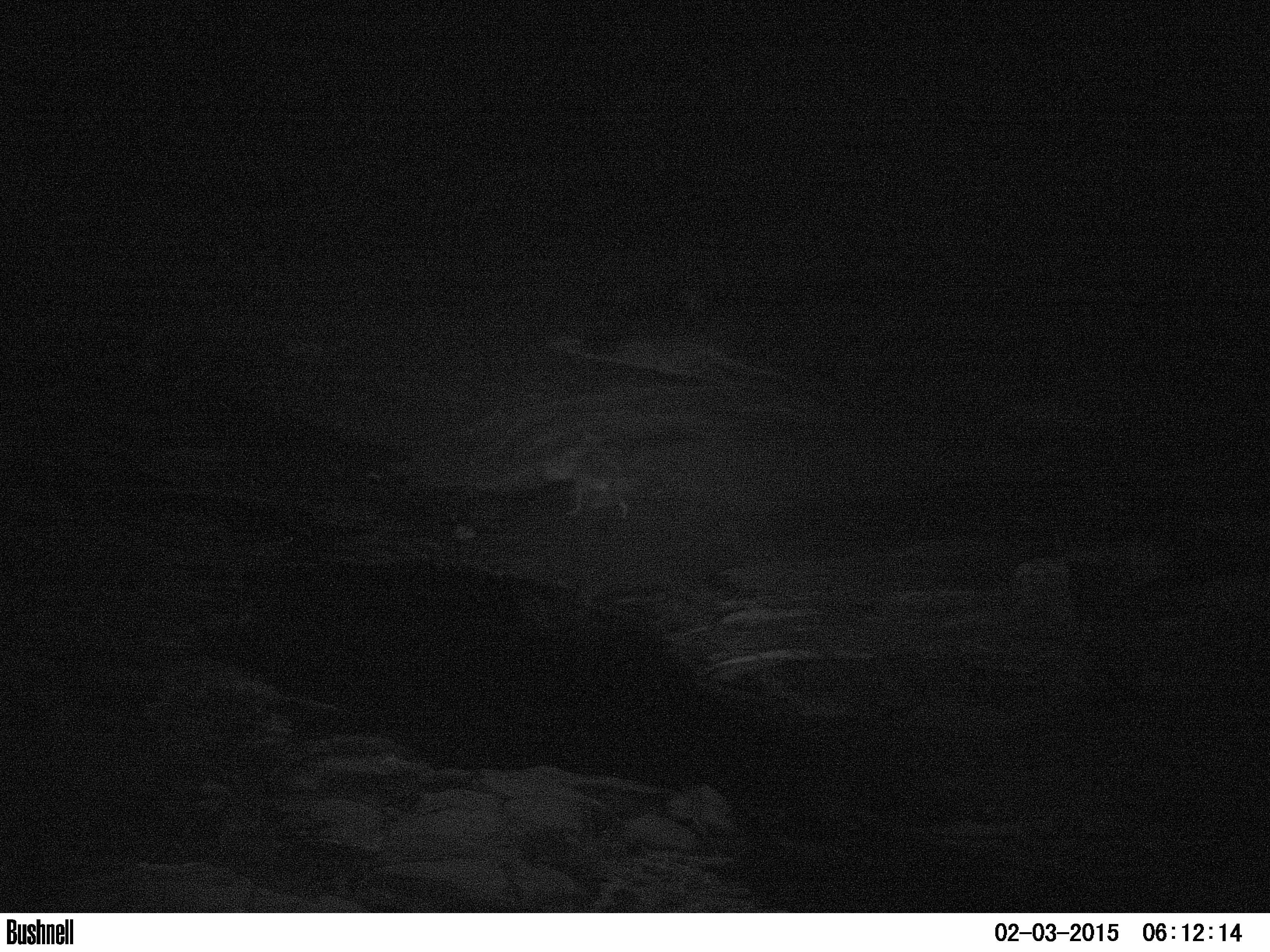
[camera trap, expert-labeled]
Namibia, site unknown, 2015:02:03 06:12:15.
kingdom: Animalia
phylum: Chordata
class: Mammalia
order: Carnivora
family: Hyaenidae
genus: Parahyaena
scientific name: Parahyaena brunnea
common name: brown hyena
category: hyaena brunnea